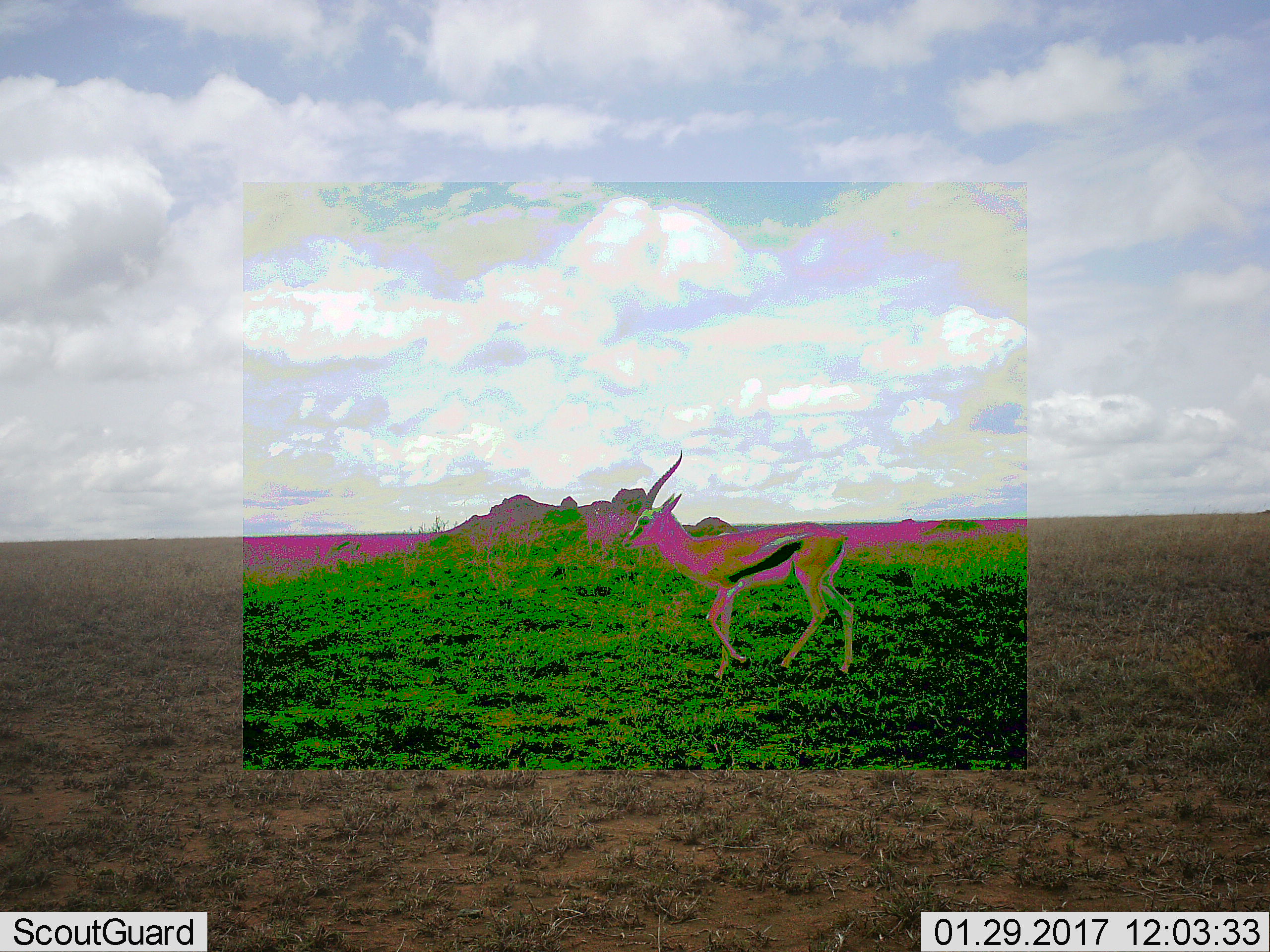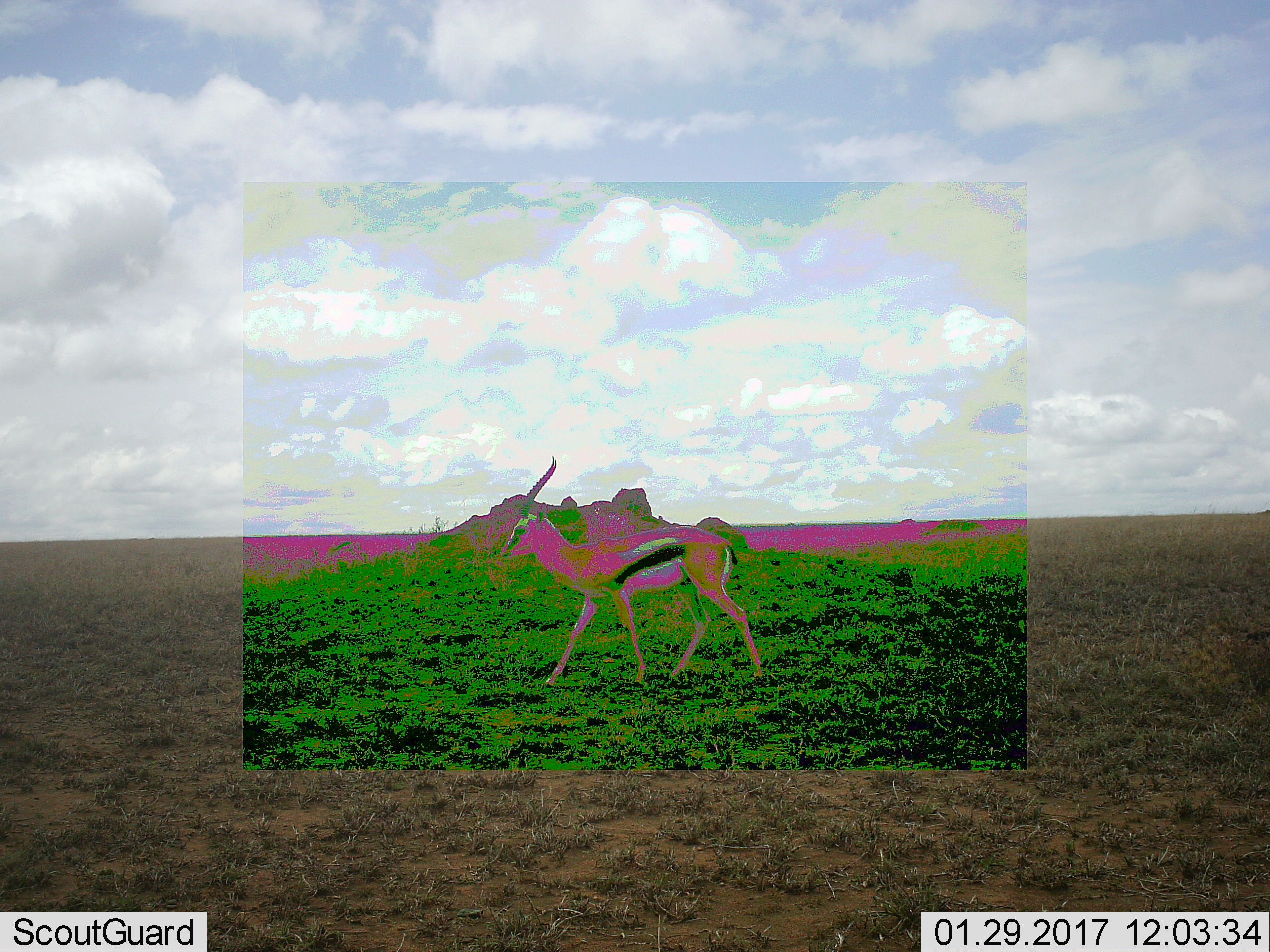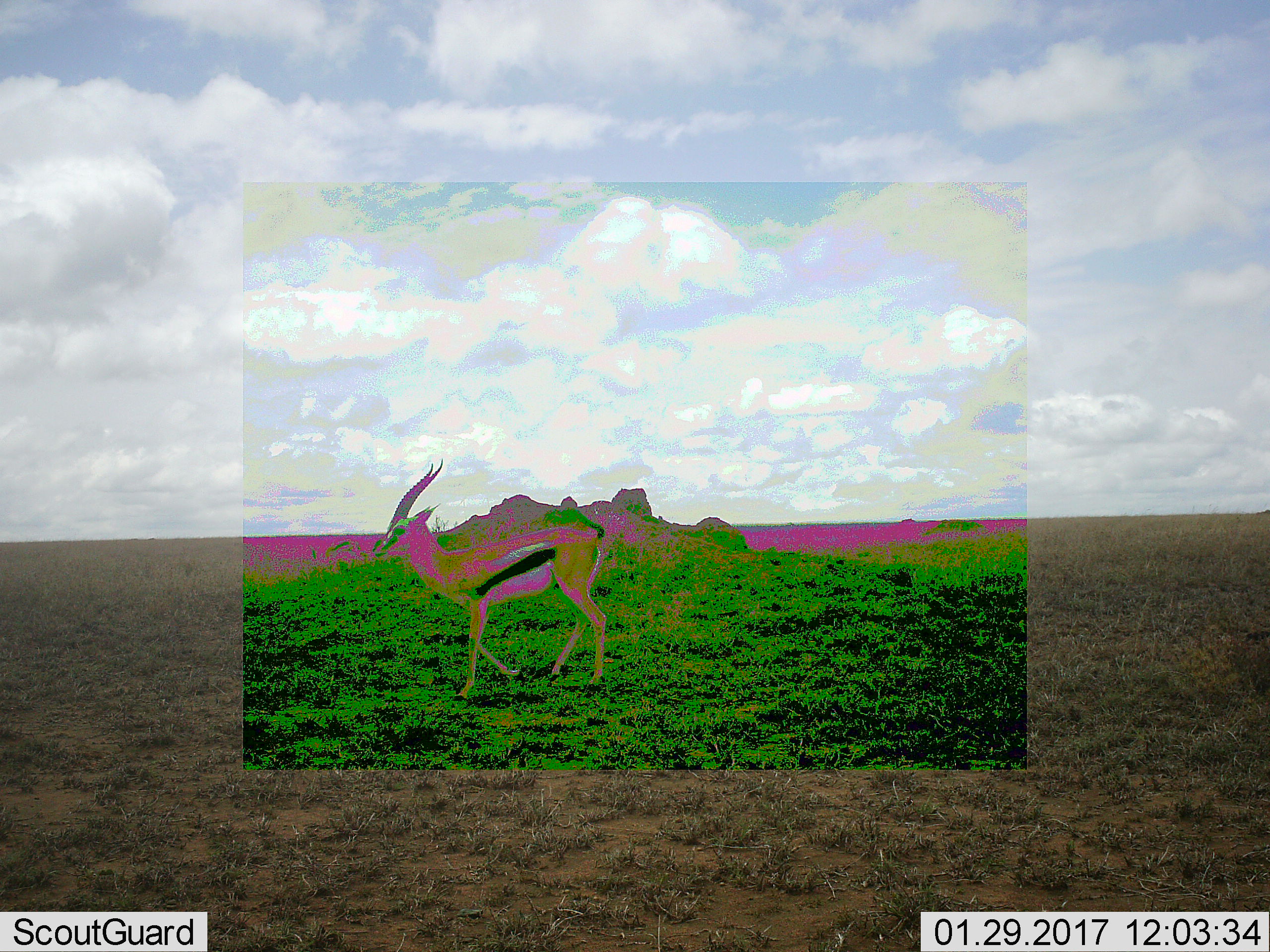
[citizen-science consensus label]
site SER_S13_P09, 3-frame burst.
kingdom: Animalia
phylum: Chordata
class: Mammalia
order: Artiodactyla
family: Bovidae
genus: Eudorcas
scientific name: Eudorcas thomsonii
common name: thomson's gazelle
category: gazellethomsons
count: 1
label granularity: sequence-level